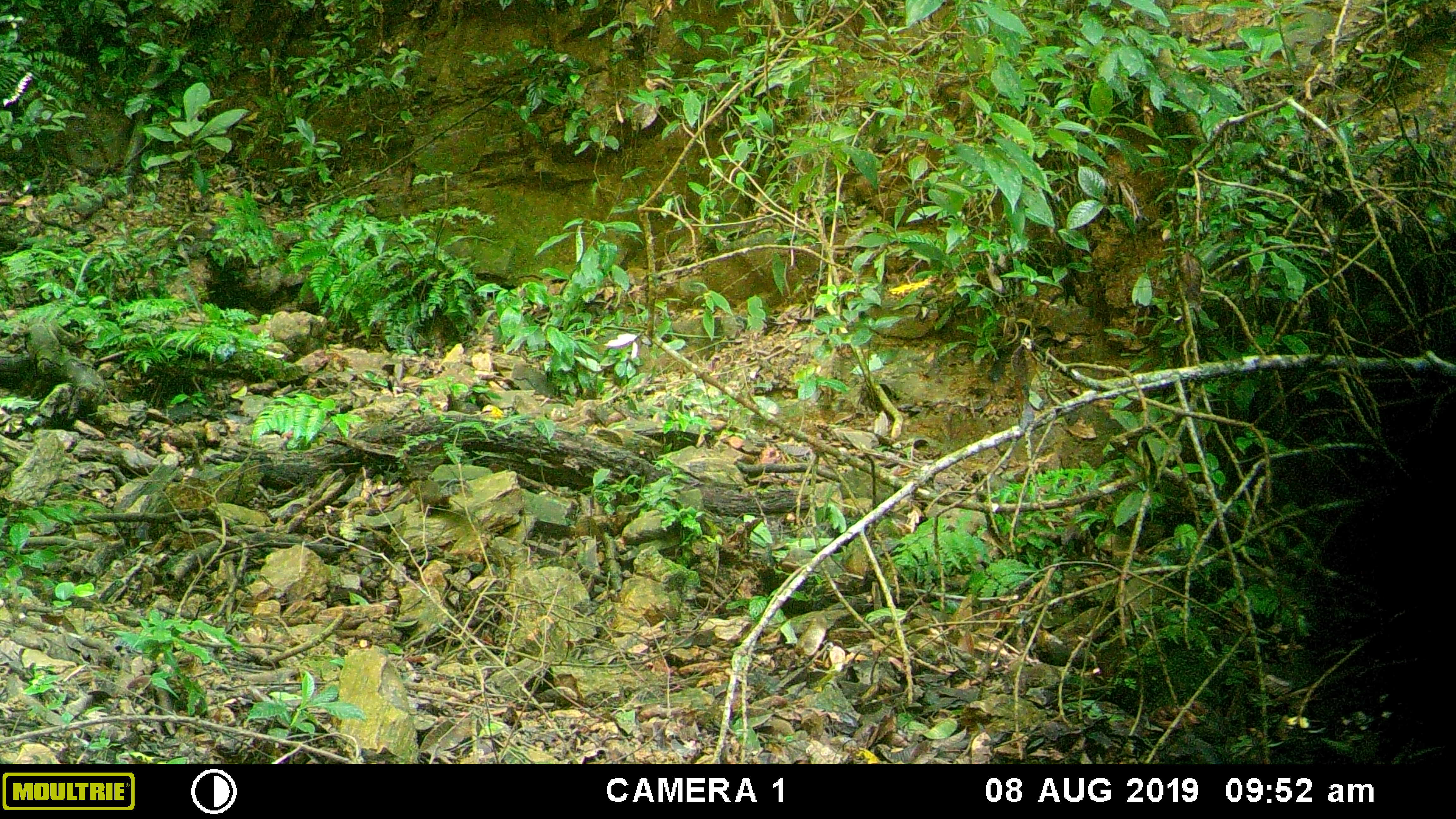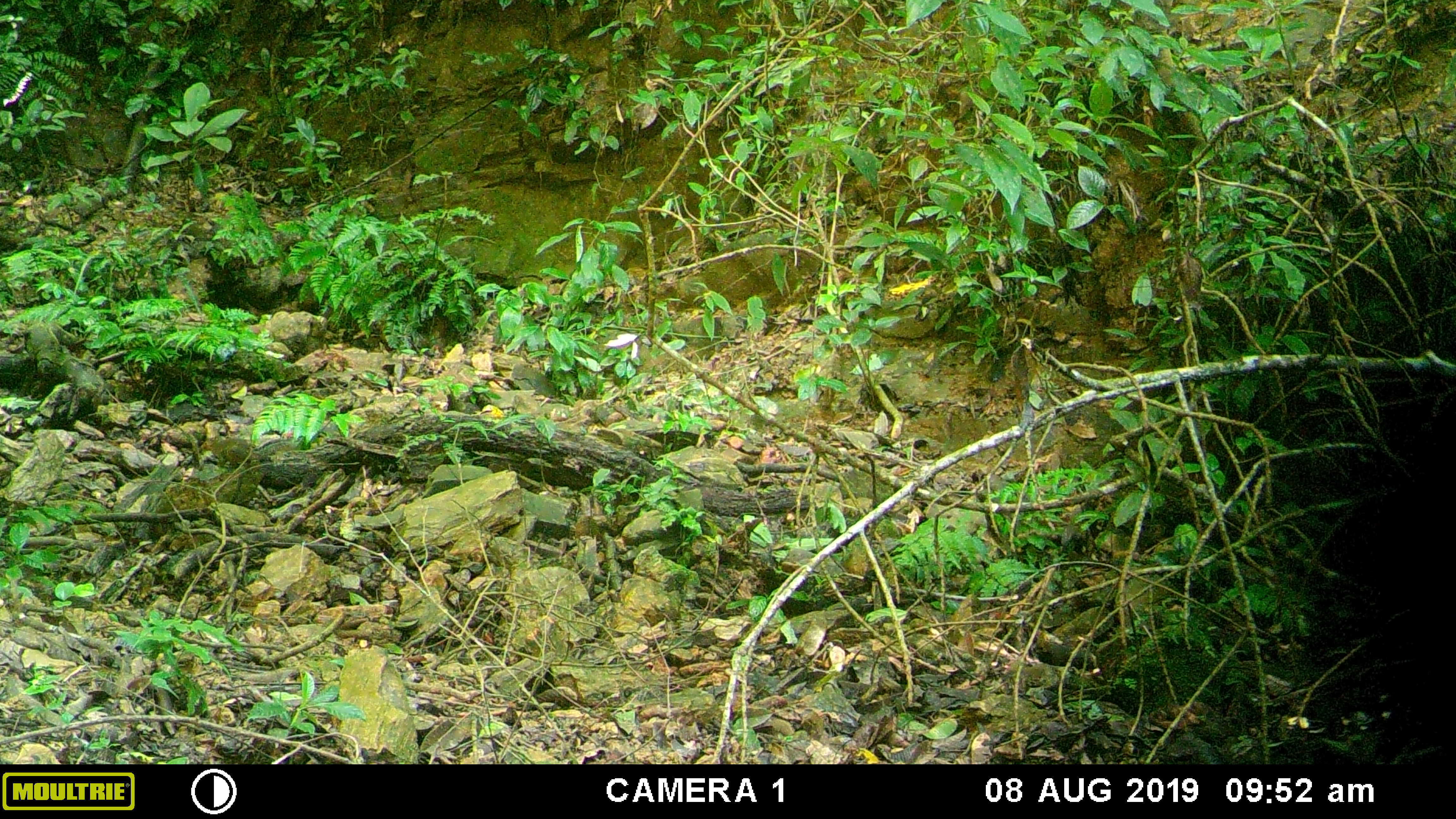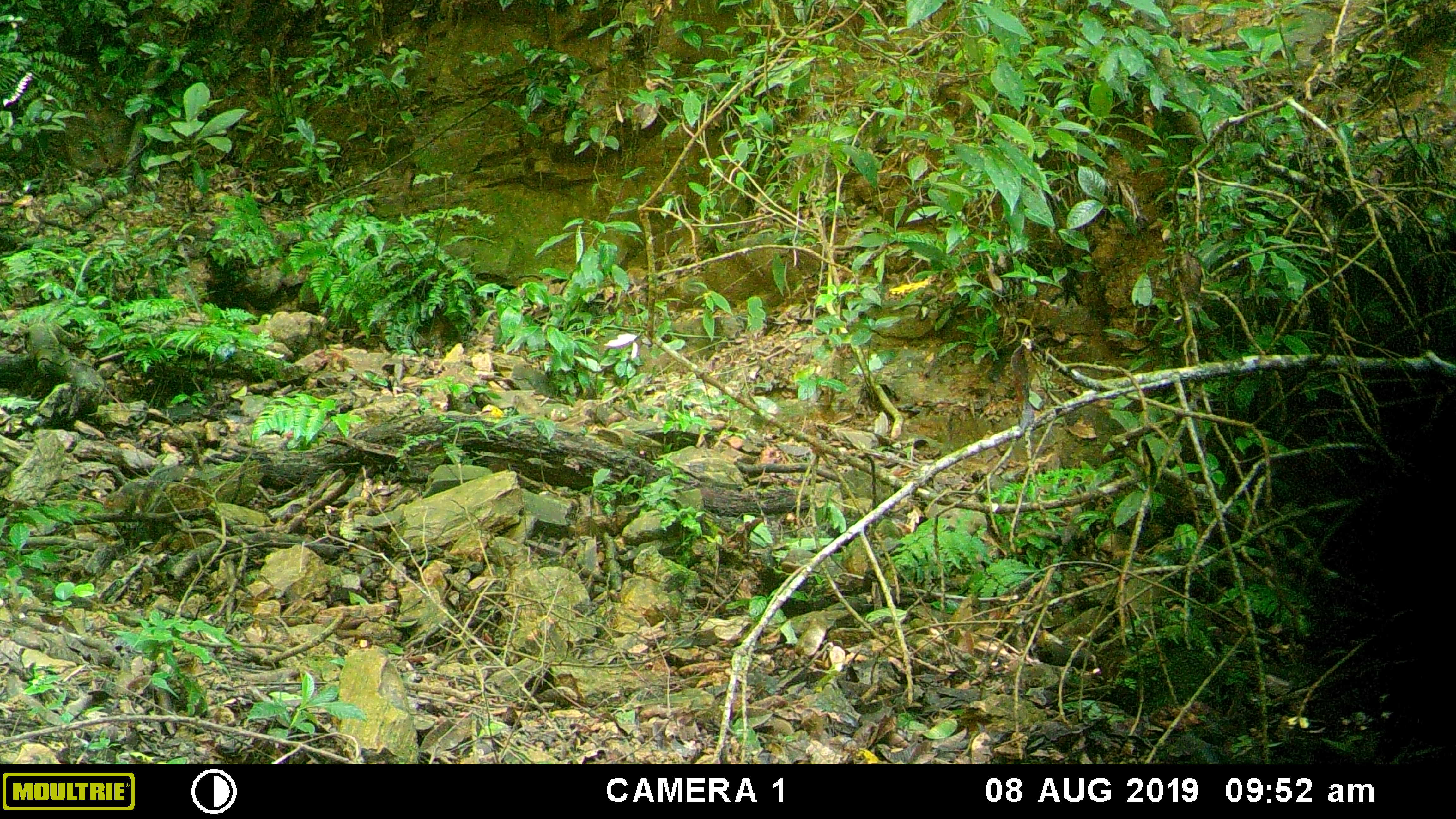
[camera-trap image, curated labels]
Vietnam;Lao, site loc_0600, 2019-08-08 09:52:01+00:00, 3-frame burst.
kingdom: Animalia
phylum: Chordata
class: Mammalia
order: Rodentia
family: Sciuridae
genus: Dremomys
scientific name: Dremomys rufigenis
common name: red-cheeked squirrel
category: red cheeked squirrel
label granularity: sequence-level